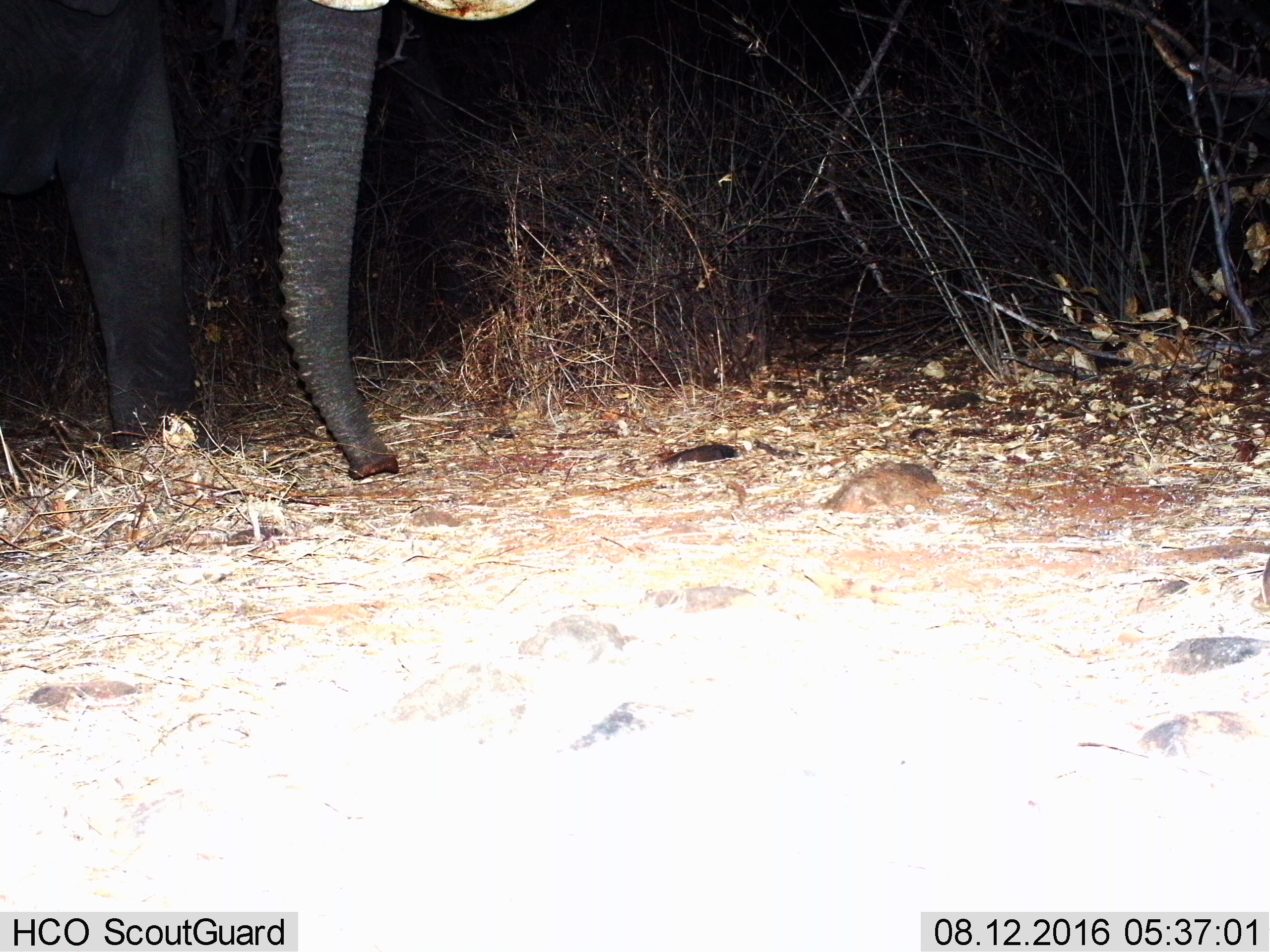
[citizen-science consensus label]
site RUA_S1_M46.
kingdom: Animalia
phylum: Chordata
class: Mammalia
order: Proboscidea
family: Elephantidae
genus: Loxodonta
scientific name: Loxodonta africana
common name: african bush elephant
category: elephant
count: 1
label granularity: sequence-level